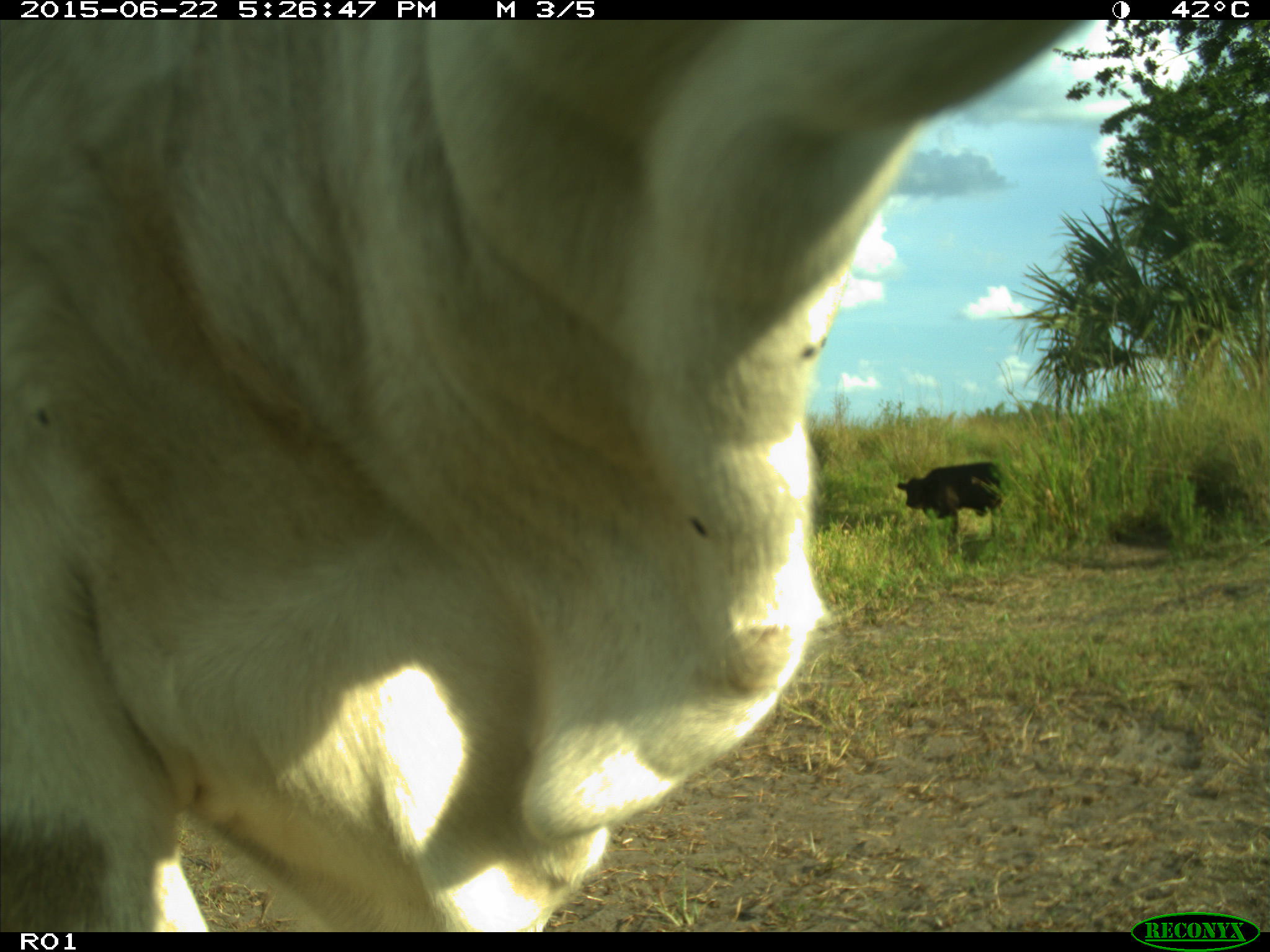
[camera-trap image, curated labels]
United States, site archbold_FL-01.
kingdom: Animalia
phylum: Chordata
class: Mammalia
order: Artiodactyla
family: Bovidae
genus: Bos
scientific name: Bos taurus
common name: domestic cow